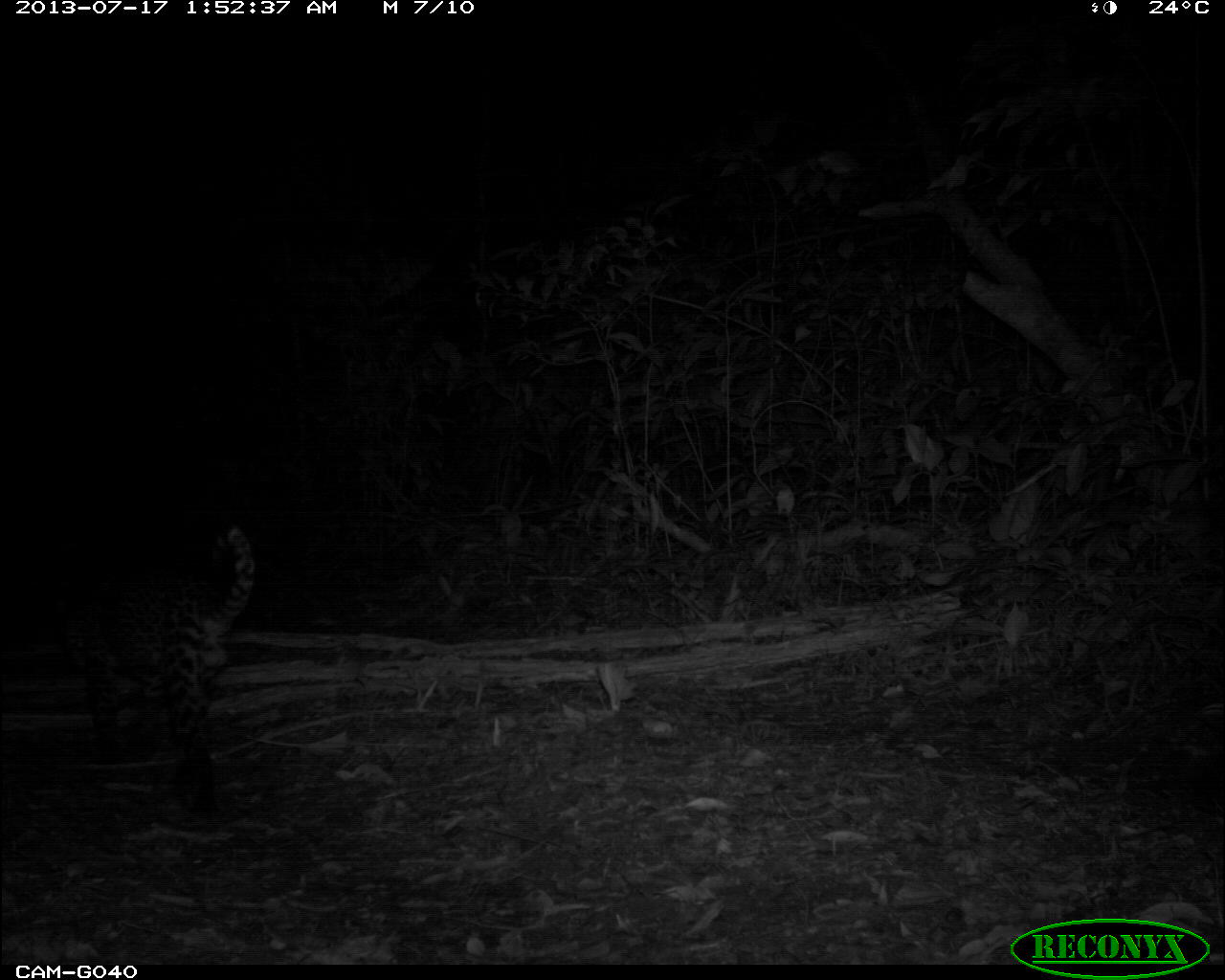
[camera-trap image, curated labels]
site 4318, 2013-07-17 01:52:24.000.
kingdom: Animalia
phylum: Chordata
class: Mammalia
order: Carnivora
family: Felidae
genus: Leopardus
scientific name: Leopardus pardalis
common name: ocelot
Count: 1.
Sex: male.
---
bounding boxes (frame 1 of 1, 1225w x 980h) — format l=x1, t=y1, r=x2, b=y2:
leopardus pardalis: l=61, t=523, r=258, b=824